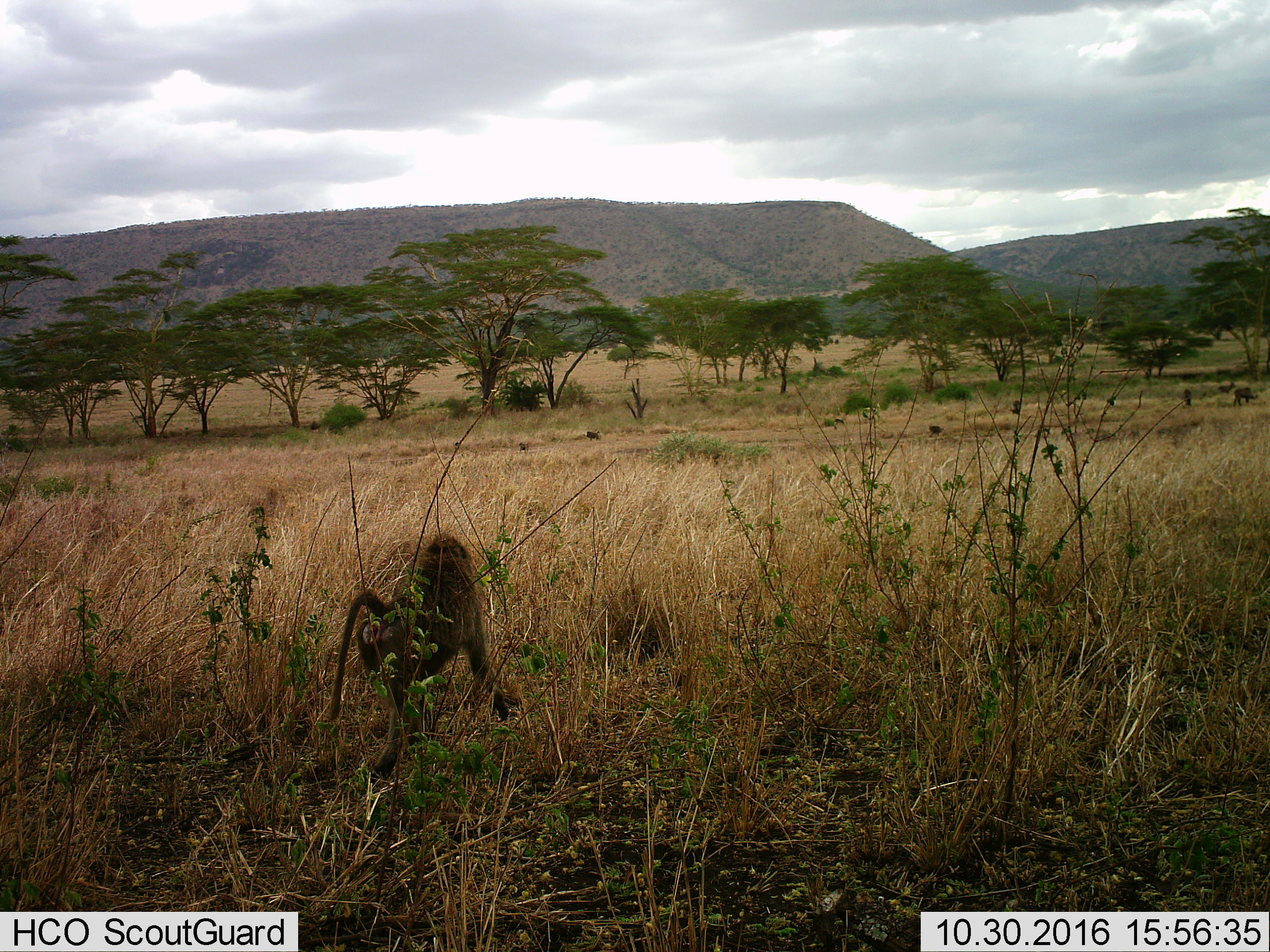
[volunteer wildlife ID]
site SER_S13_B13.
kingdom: Animalia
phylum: Chordata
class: Mammalia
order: Primates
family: Cercopithecidae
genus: Papio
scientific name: Papio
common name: baboon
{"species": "baboon (Papio)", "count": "1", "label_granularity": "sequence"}